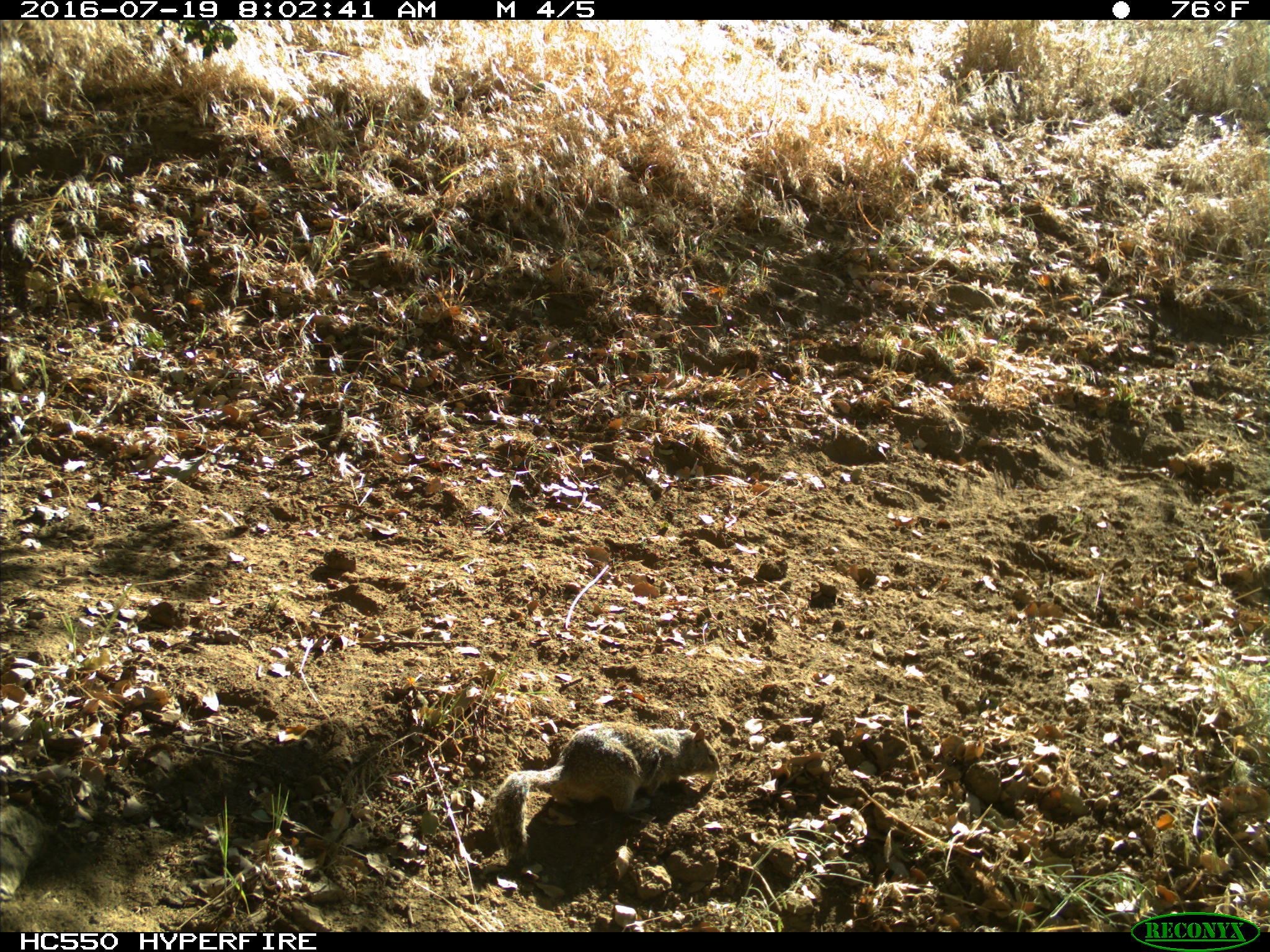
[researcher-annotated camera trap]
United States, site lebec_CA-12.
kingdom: Animalia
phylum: Chordata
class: Mammalia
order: Rodentia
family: Sciuridae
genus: Otospermophilus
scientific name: Otospermophilus beecheyi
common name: california ground squirrel